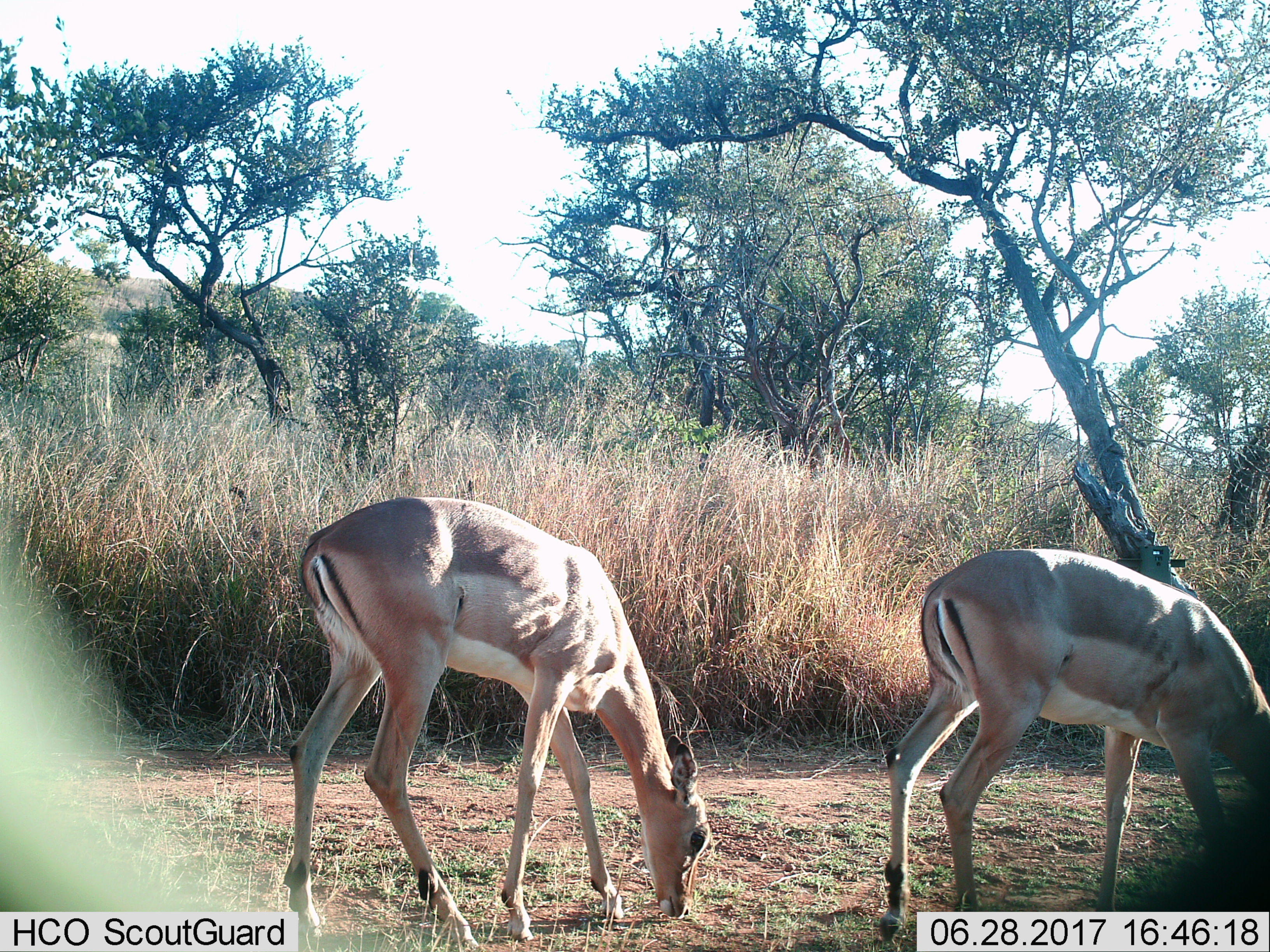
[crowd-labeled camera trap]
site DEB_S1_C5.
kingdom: Animalia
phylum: Chordata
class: Mammalia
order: Artiodactyla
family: Bovidae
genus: Aepyceros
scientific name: Aepyceros melampus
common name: impala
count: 2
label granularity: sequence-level